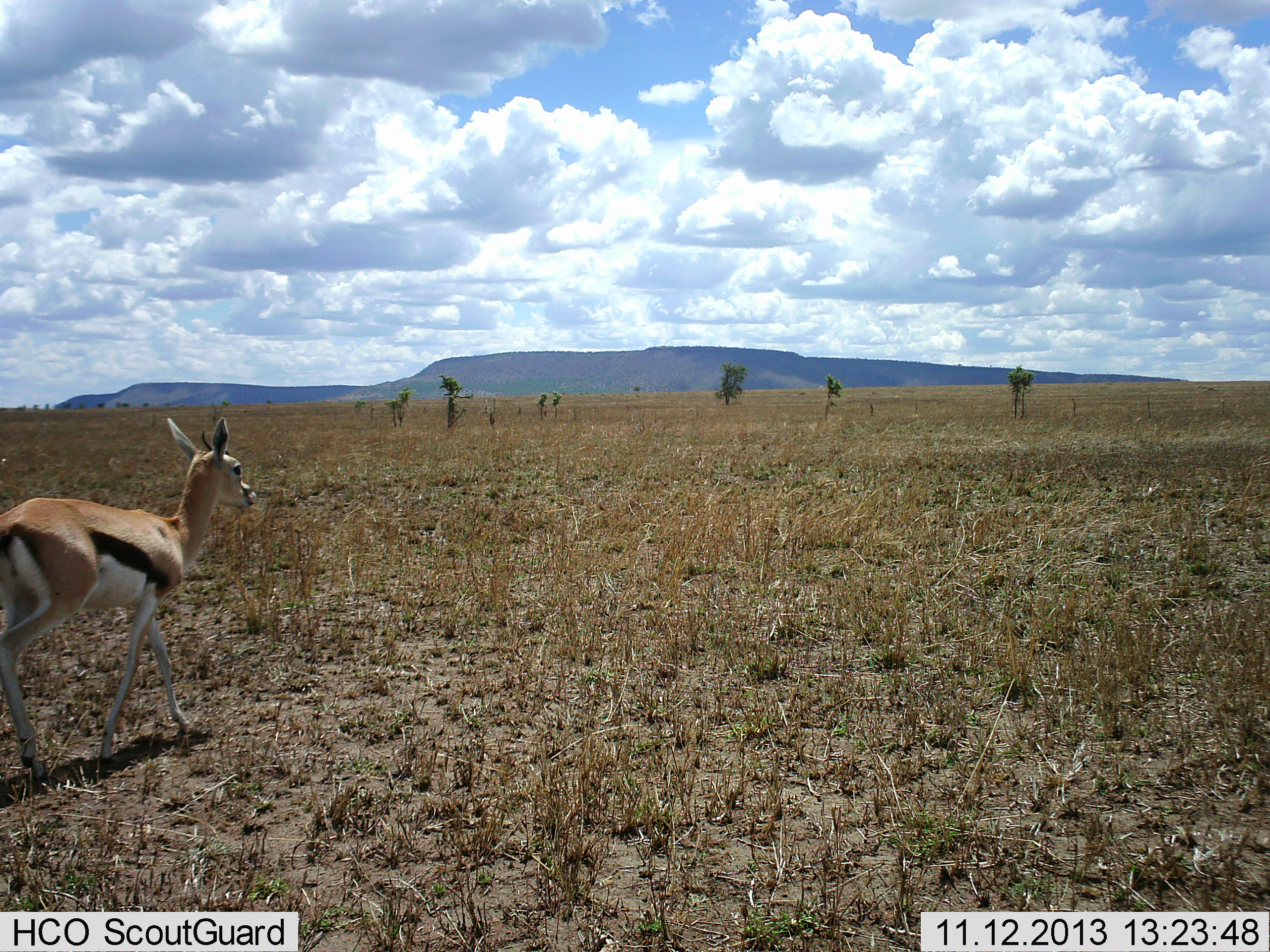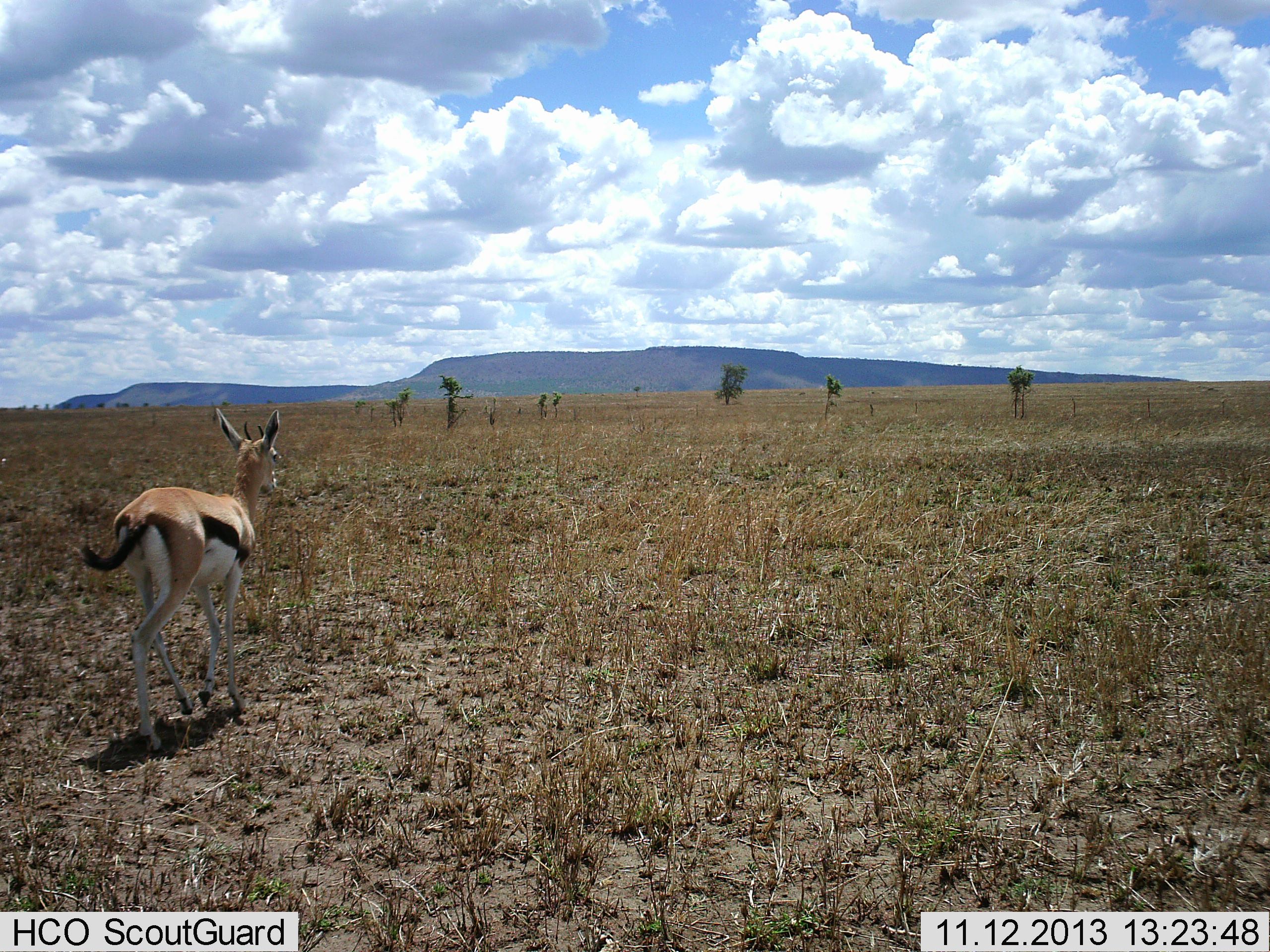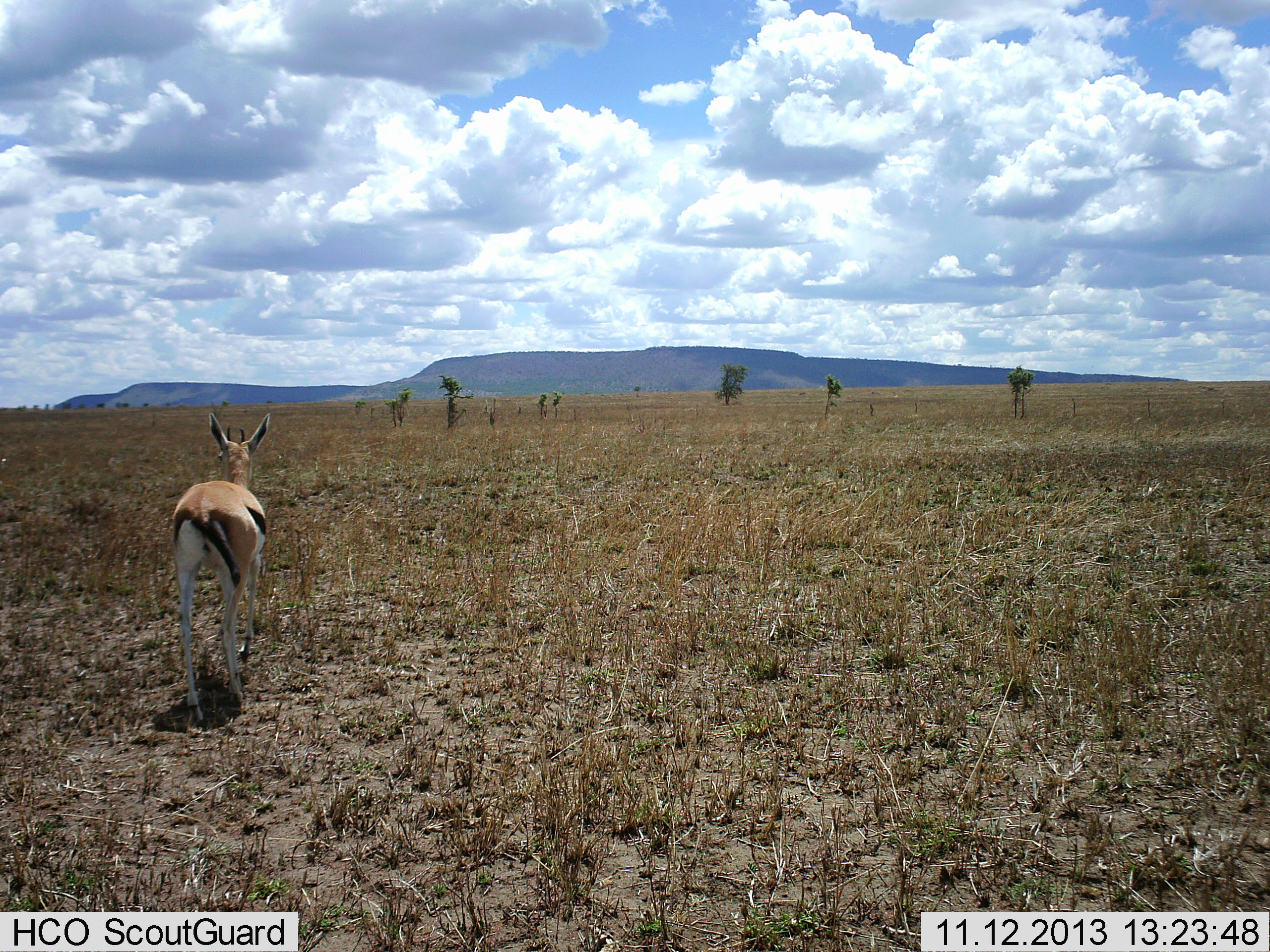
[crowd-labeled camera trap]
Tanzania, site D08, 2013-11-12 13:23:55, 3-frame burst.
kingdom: Animalia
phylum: Chordata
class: Mammalia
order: Artiodactyla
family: Bovidae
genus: Eudorcas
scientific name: Eudorcas thomsonii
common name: thomson's gazelle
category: gazellethomsons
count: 1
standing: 10%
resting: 0%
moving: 100%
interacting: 0%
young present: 0%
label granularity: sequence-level